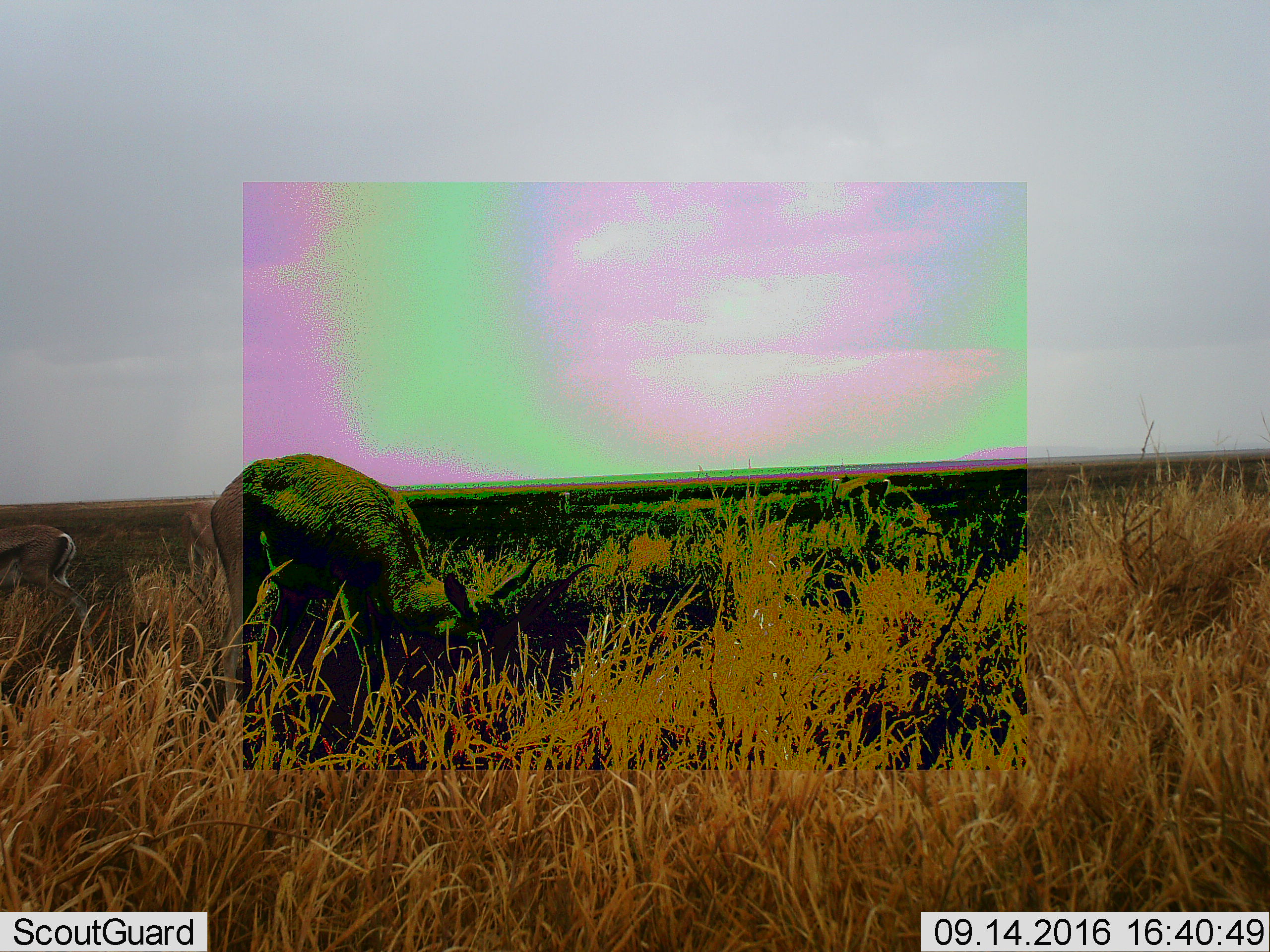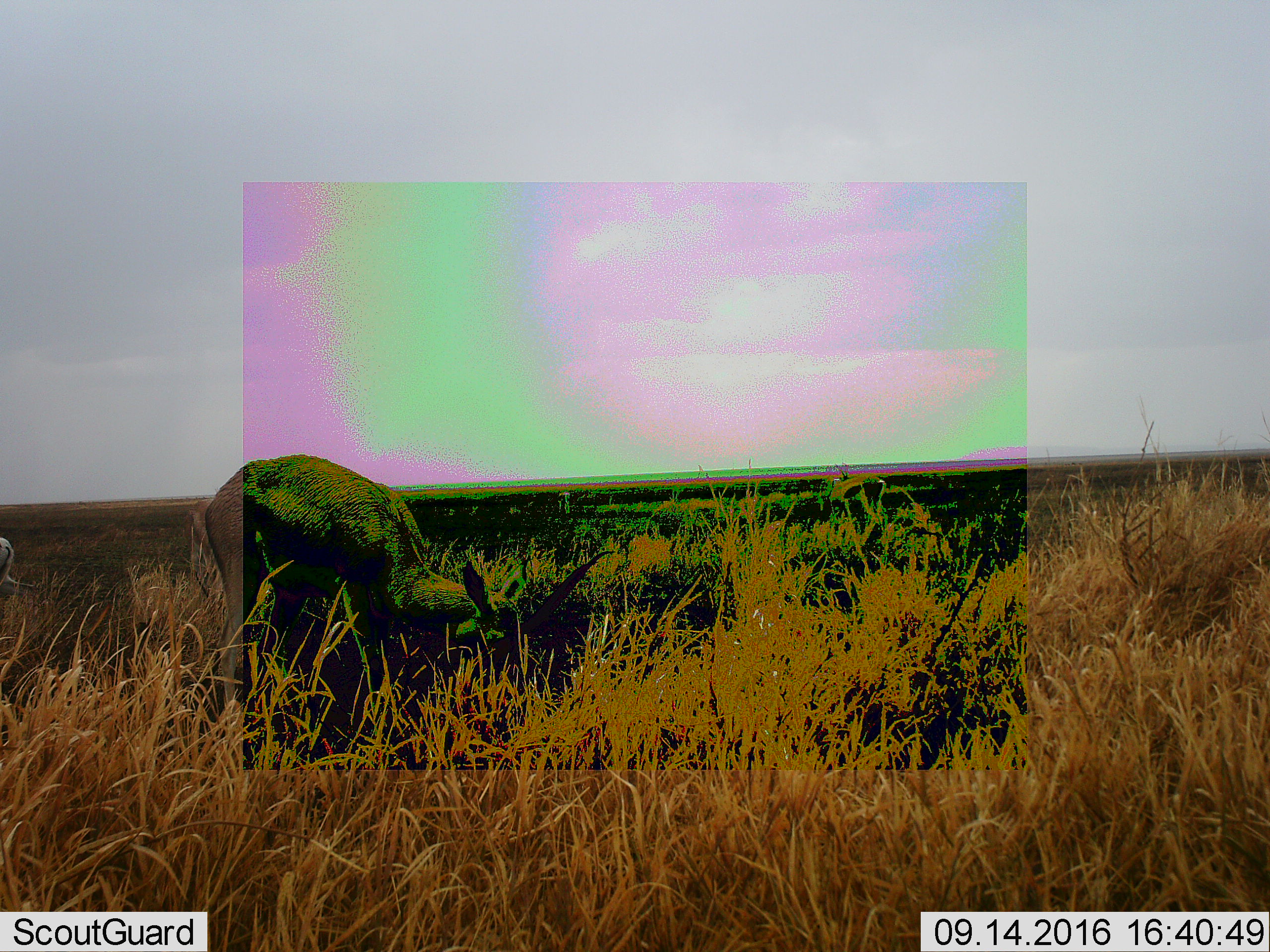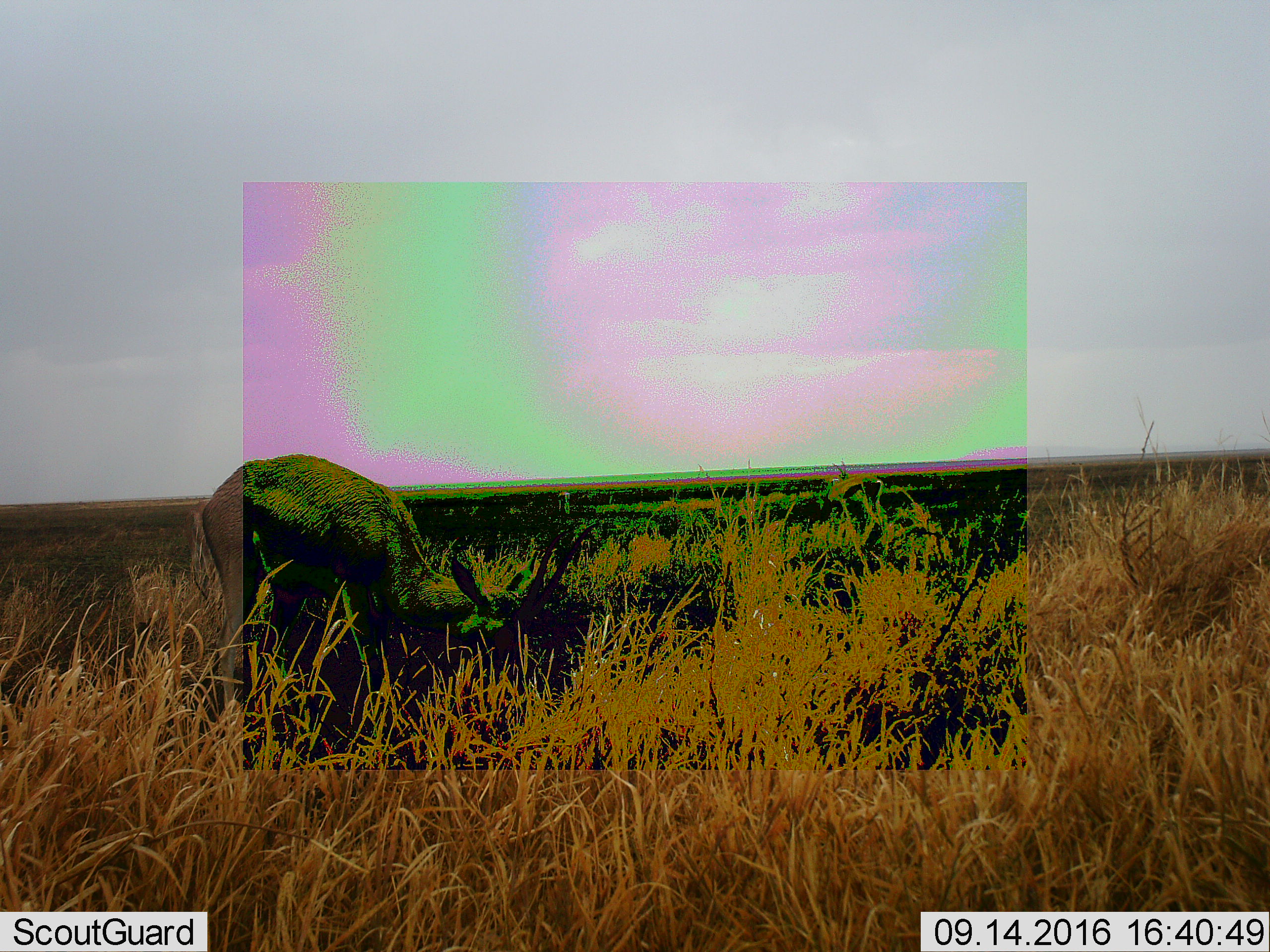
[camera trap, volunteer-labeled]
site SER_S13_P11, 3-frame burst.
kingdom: Animalia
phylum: Chordata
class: Mammalia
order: Artiodactyla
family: Bovidae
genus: Eudorcas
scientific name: Eudorcas thomsonii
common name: thomson's gazelle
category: gazellethomsons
Gazellethomsons (thomson's gazelle) (Eudorcas thomsonii), count 2. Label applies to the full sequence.